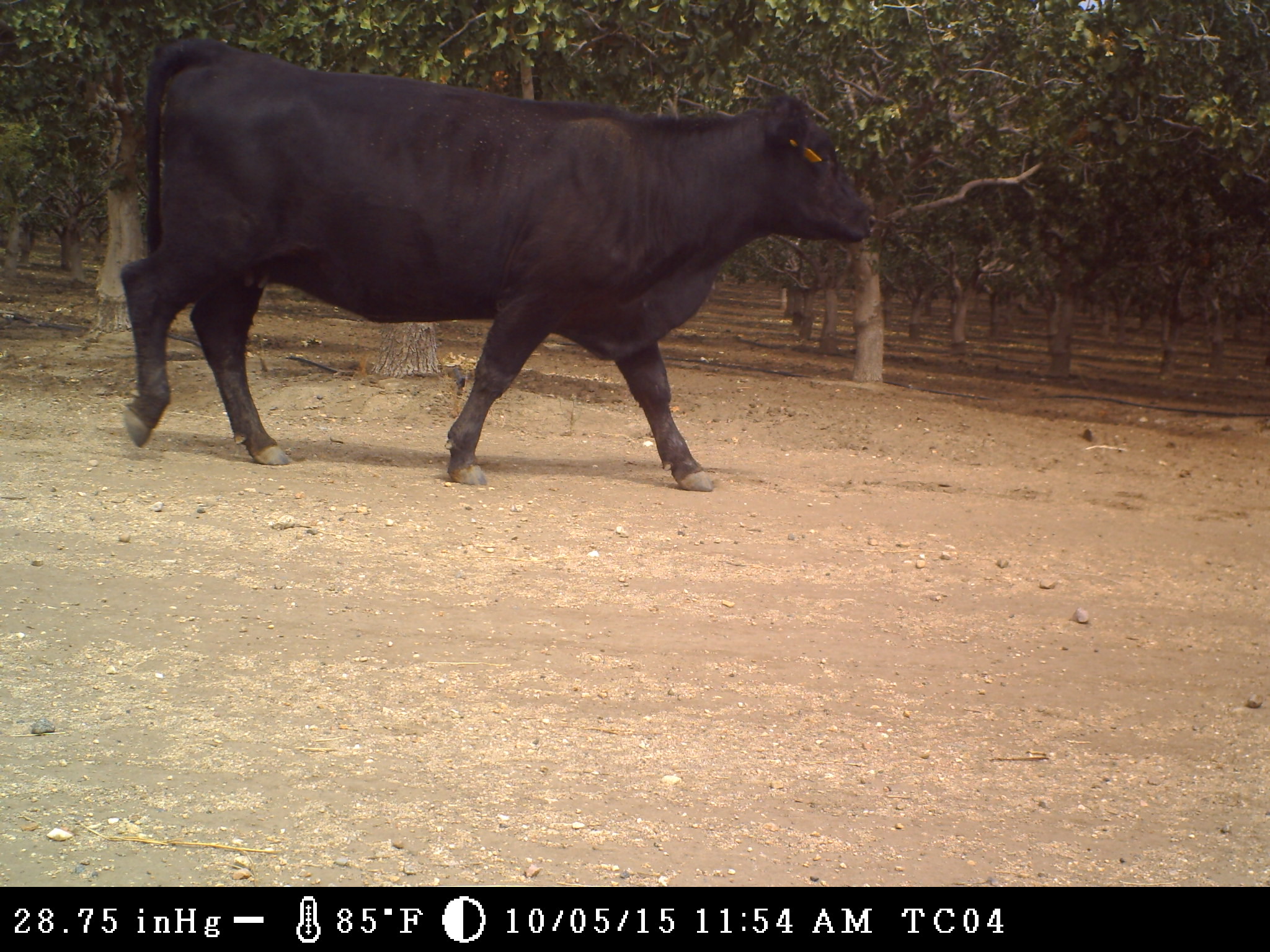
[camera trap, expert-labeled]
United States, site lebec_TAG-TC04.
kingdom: Animalia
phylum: Chordata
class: Mammalia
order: Artiodactyla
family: Bovidae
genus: Bos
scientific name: Bos taurus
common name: domestic cow